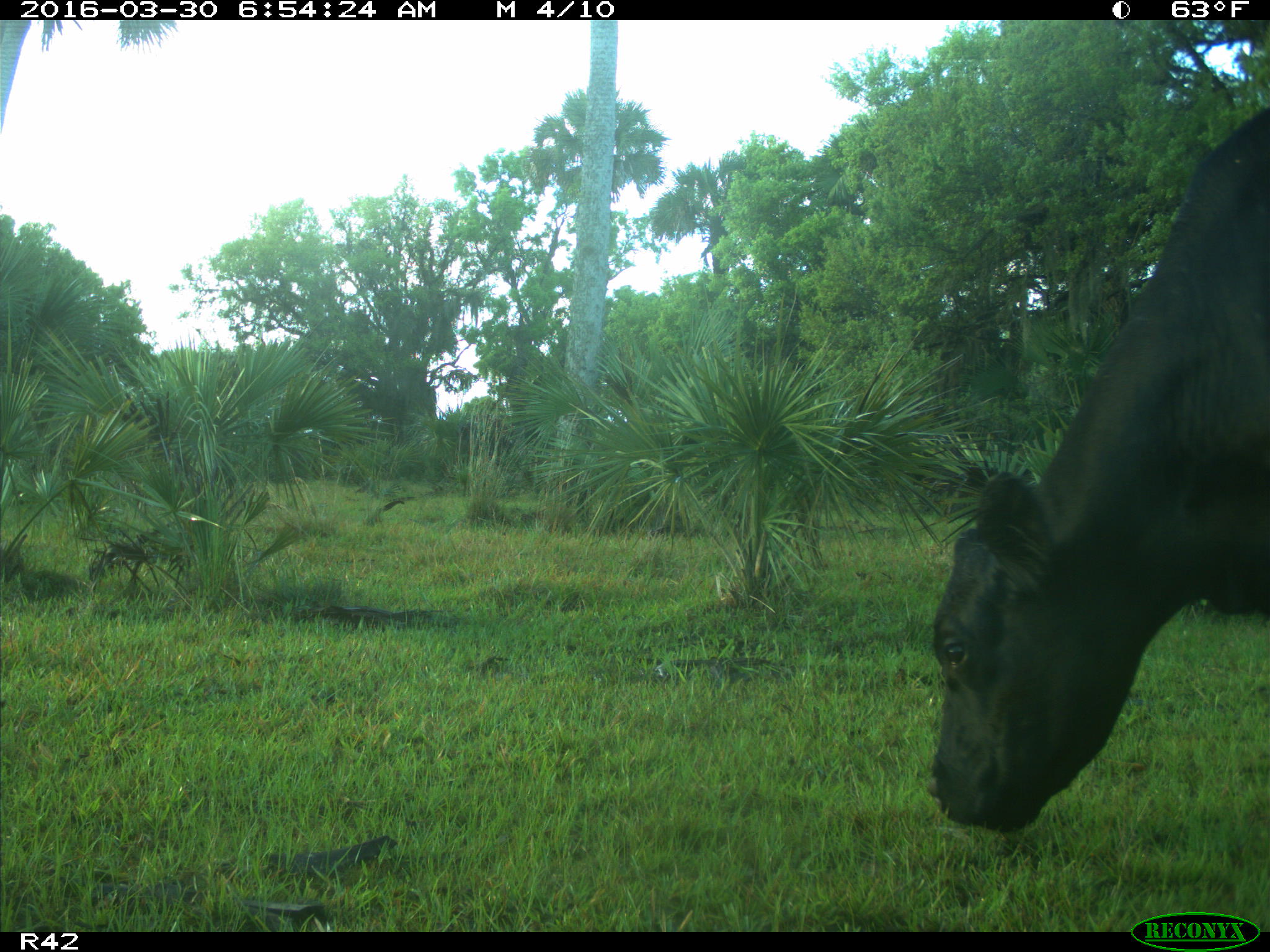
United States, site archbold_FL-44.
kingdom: Animalia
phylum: Chordata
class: Mammalia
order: Artiodactyla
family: Bovidae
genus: Bos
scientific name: Bos taurus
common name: domestic cow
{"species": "Bos taurus (domestic cow)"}